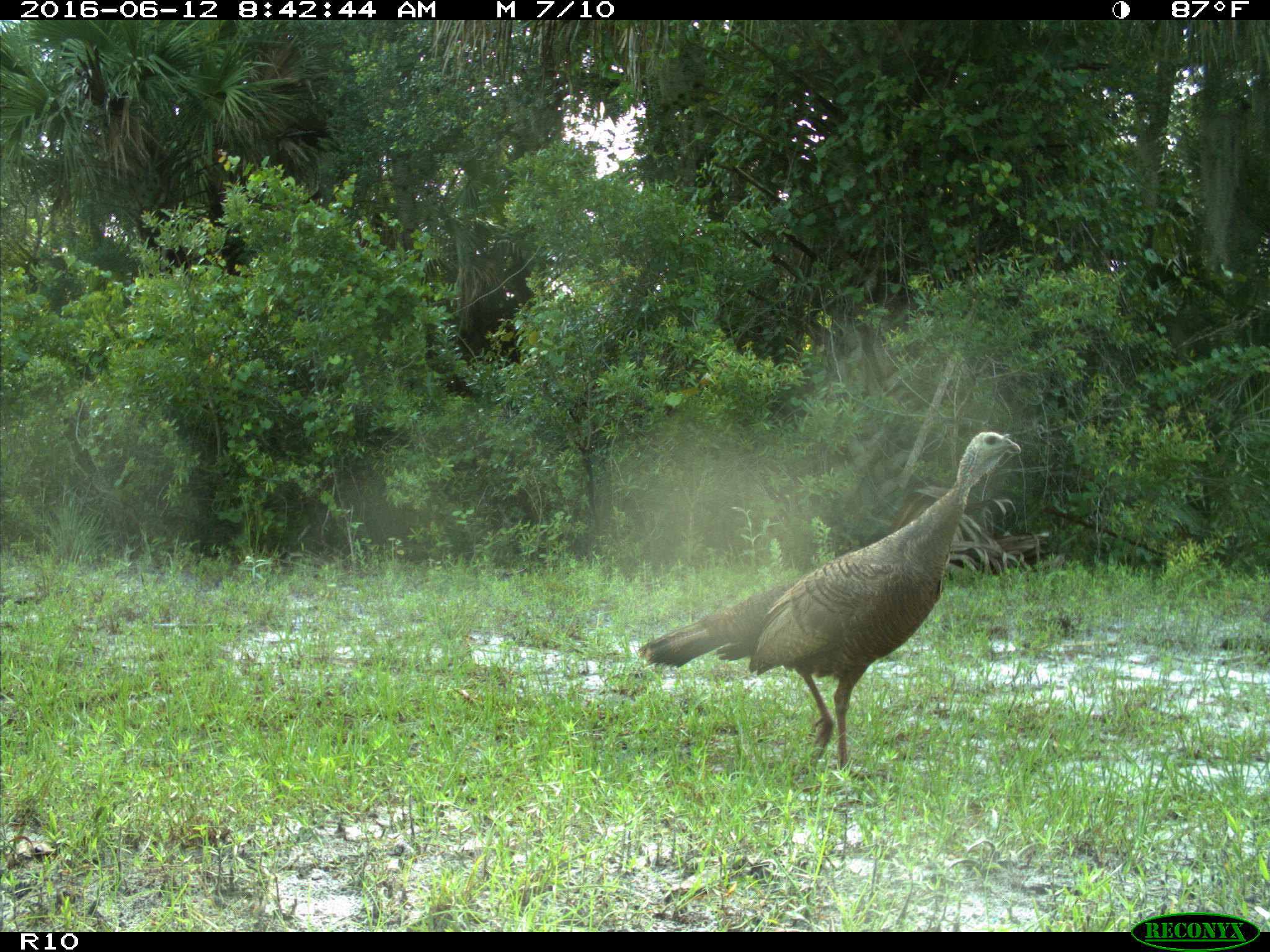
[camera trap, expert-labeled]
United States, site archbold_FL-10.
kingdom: Animalia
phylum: Chordata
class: Aves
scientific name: Aves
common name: birds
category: unidentified bird